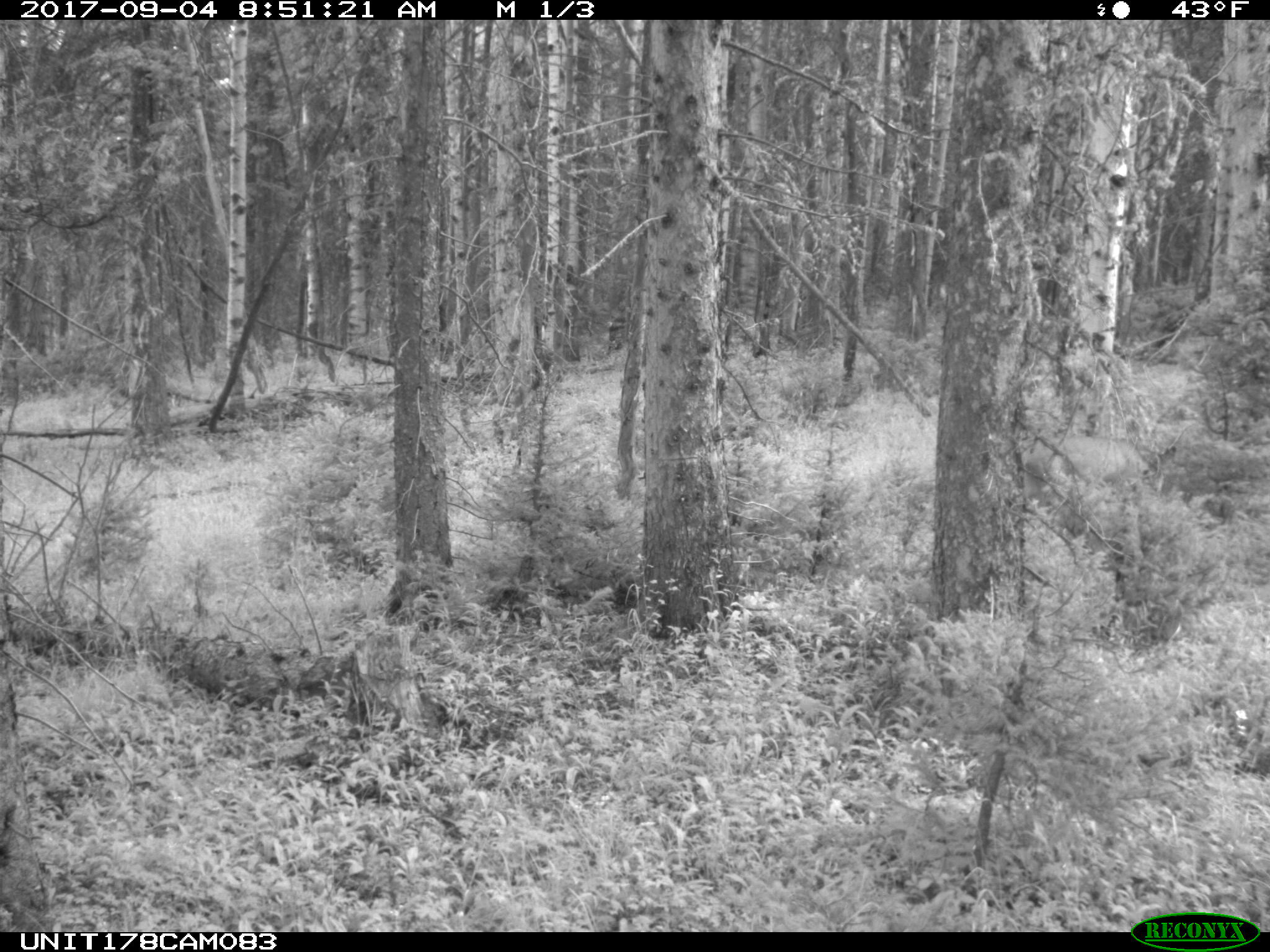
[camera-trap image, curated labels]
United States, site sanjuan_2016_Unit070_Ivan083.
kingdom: Animalia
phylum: Chordata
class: Mammalia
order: Artiodactyla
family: Cervidae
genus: Odocoileus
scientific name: Odocoileus hemionus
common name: mule deer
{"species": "Odocoileus hemionus (mule deer)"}